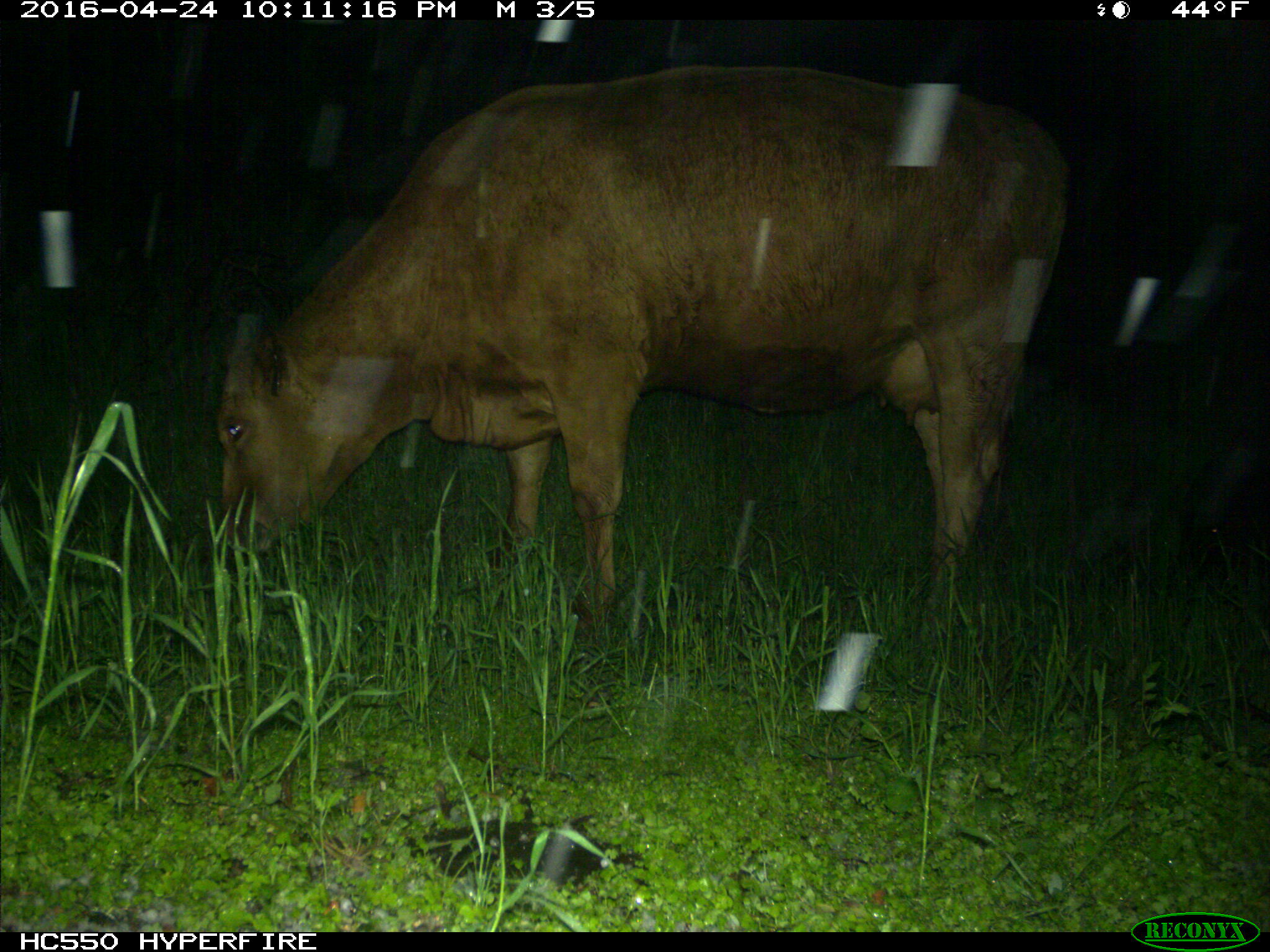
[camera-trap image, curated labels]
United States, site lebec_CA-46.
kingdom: Animalia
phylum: Chordata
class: Mammalia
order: Artiodactyla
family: Bovidae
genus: Bos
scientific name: Bos taurus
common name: domestic cow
Bos taurus (domestic cow).